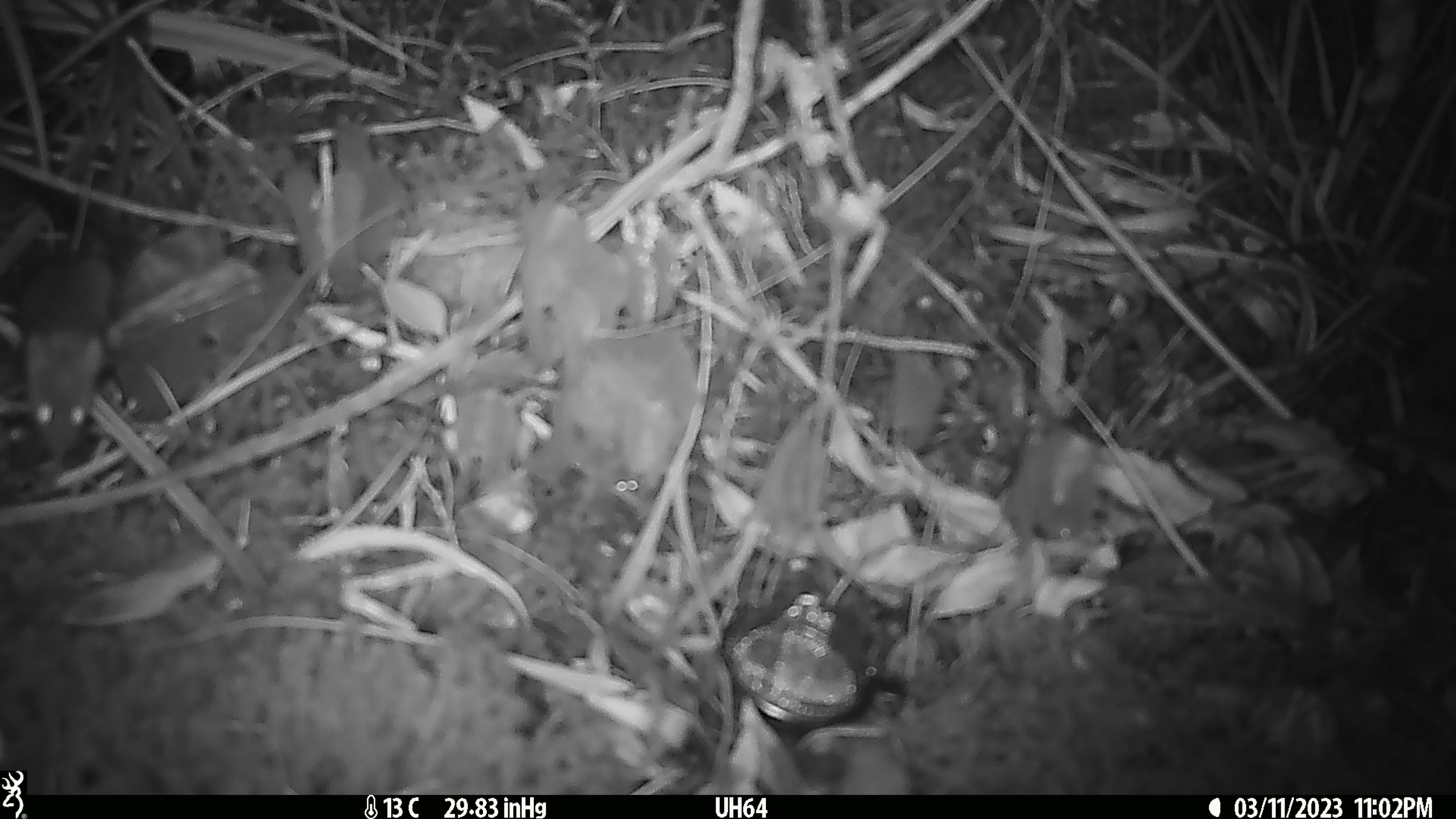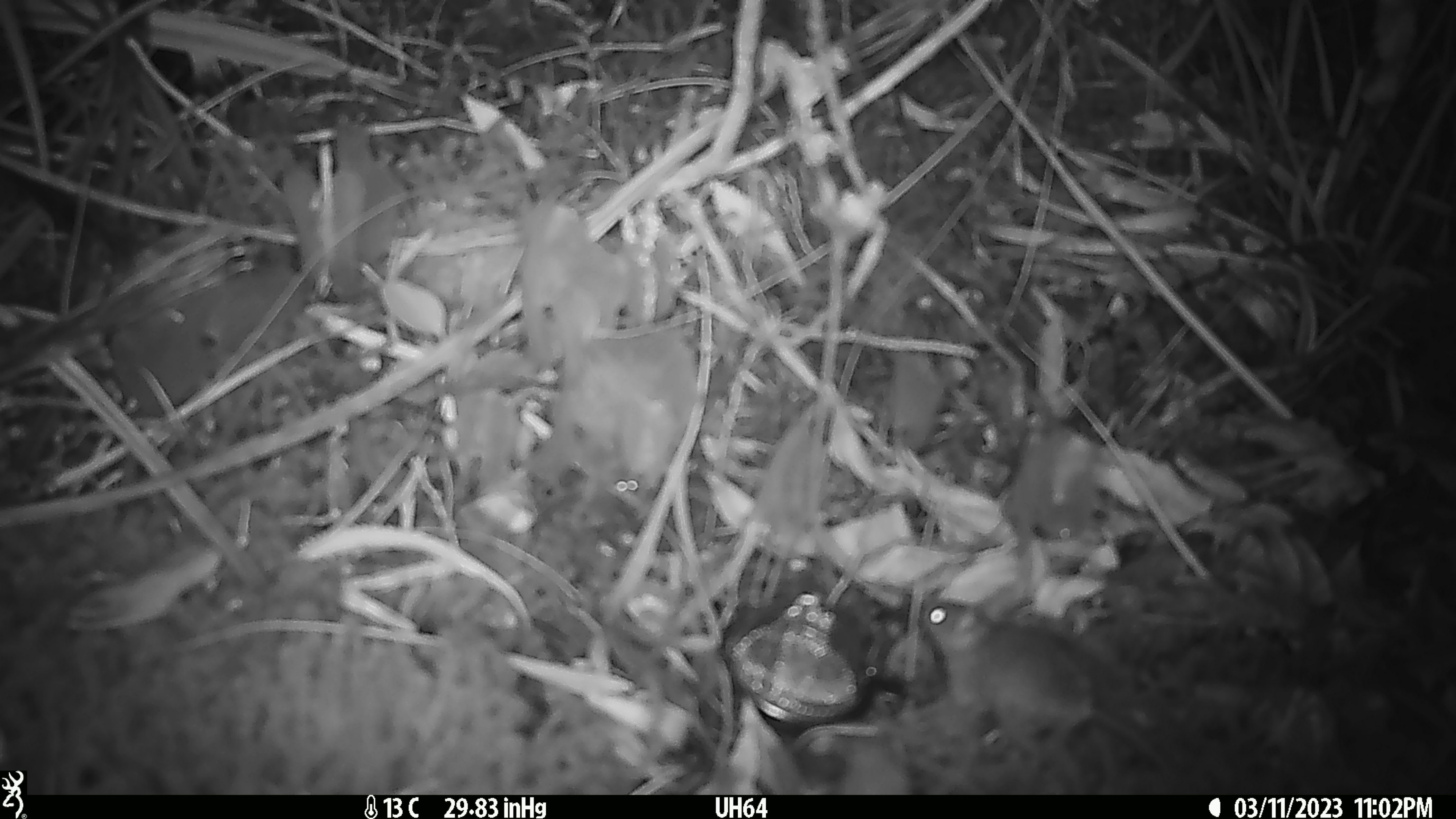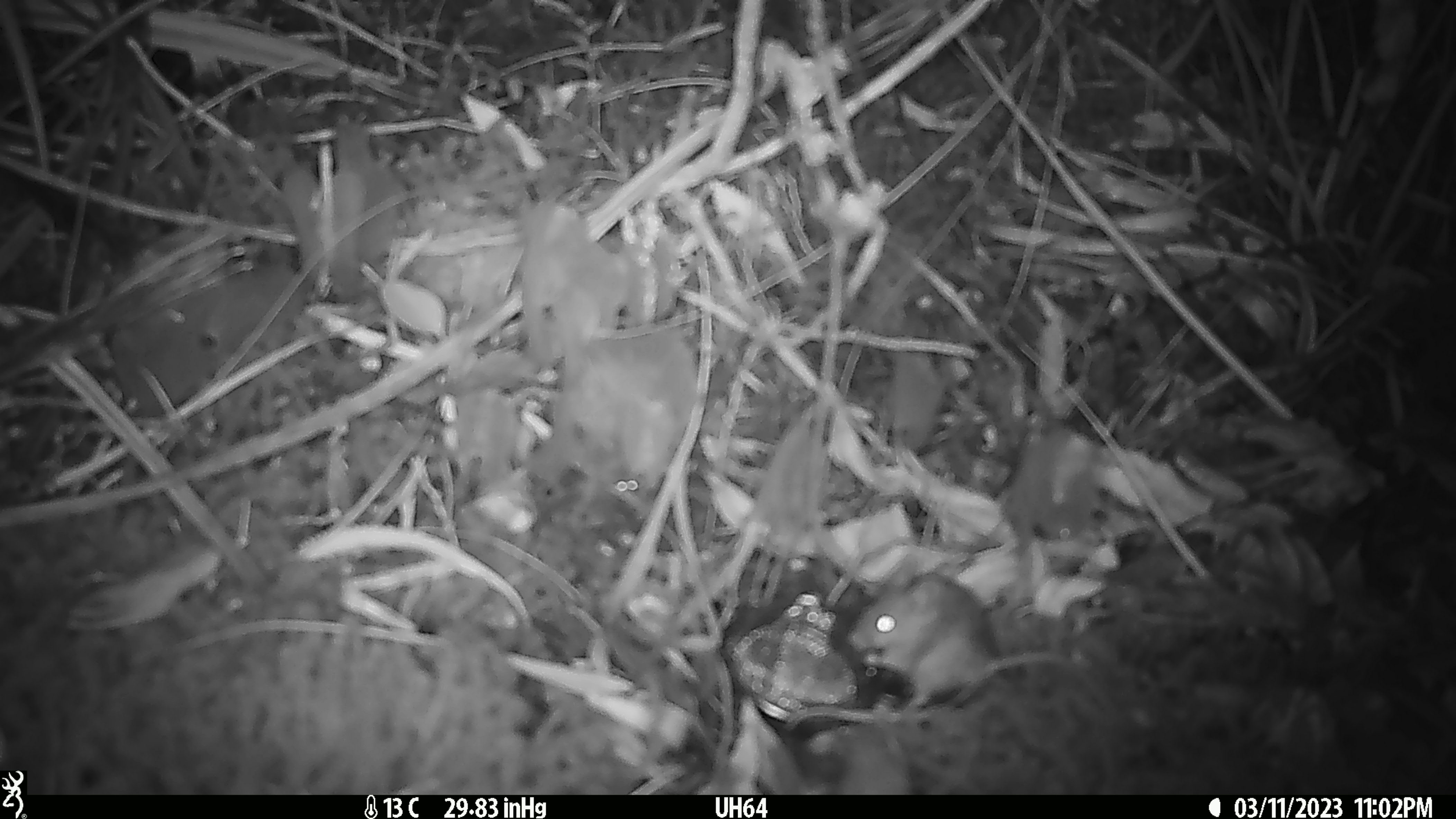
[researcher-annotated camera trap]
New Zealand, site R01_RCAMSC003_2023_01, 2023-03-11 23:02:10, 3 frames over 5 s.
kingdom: Animalia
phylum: Chordata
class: Mammalia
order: Rodentia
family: Muridae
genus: Mus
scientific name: Mus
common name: mouse